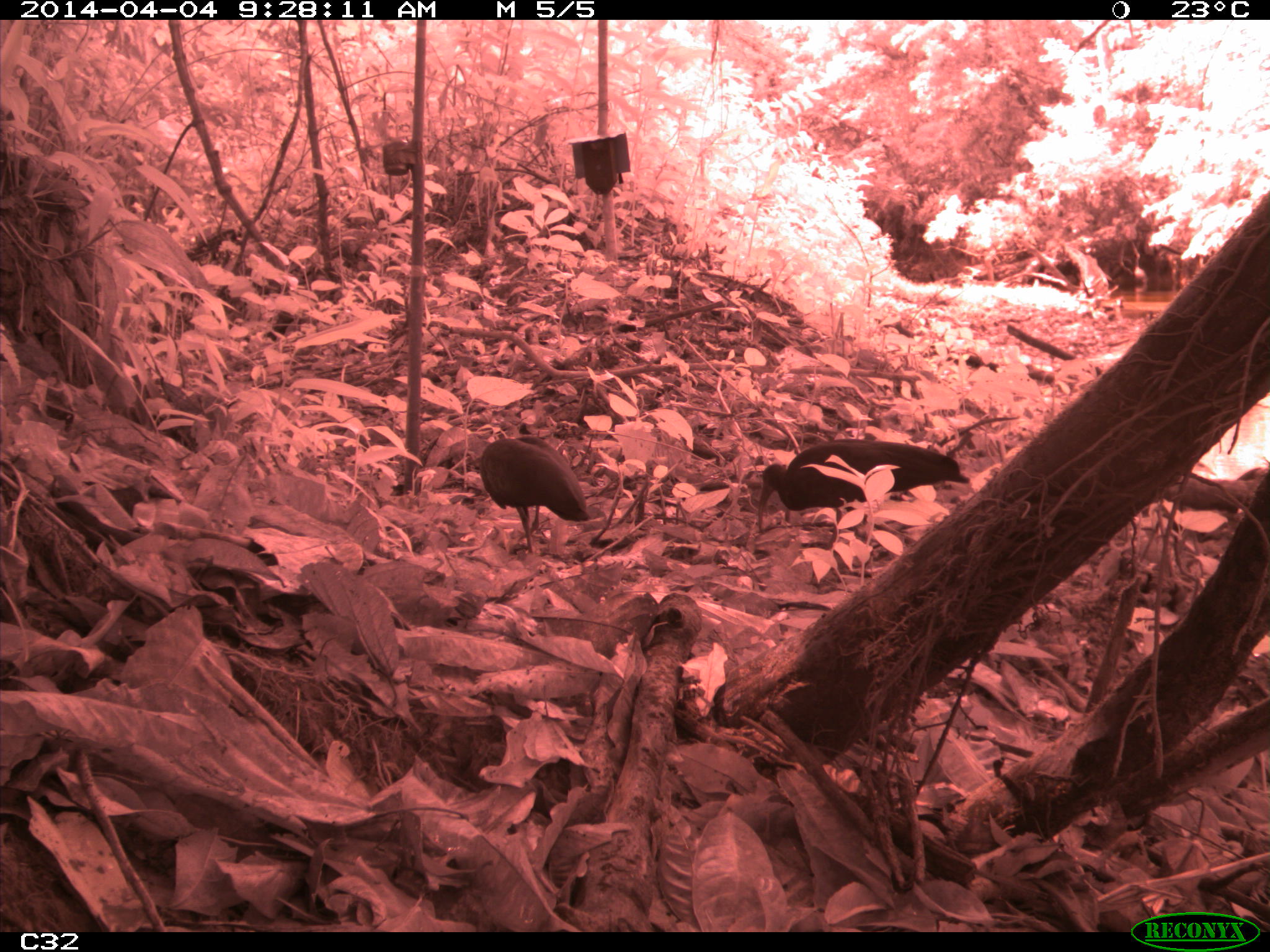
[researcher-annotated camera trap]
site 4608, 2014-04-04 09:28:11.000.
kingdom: Animalia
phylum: Chordata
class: Aves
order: Pelecaniformes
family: Threskiornithidae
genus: Mesembrinibis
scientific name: Mesembrinibis cayennensis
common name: green ibis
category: mesembrinis cayannensis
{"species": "mesembrinis cayannensis (green ibis) (Mesembrinibis cayennensis)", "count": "2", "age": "adult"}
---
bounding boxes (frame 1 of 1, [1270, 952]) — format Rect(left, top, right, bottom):
mesembrinis cayannensis: Rect(757, 438, 971, 587); Rect(474, 434, 591, 553)